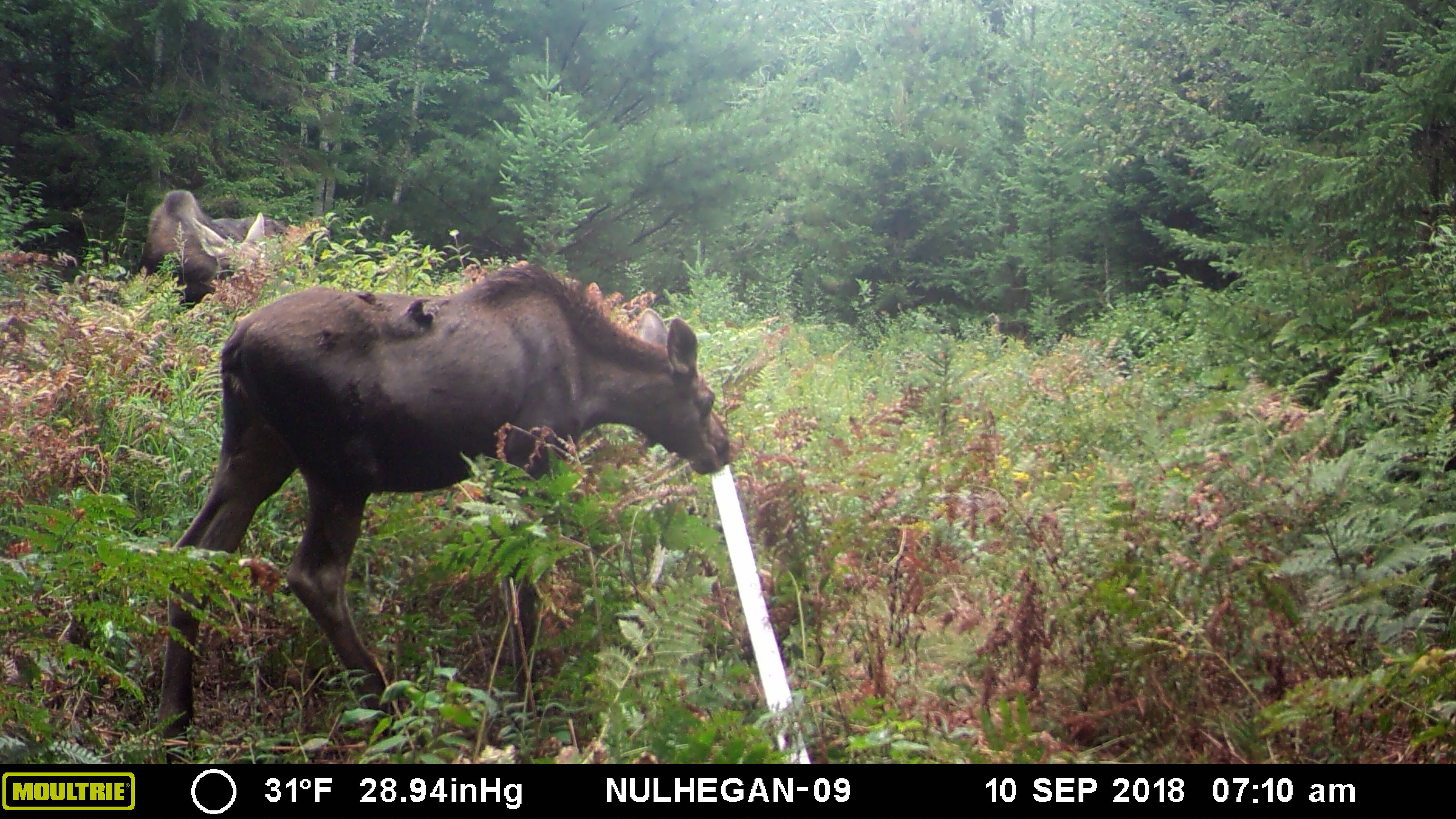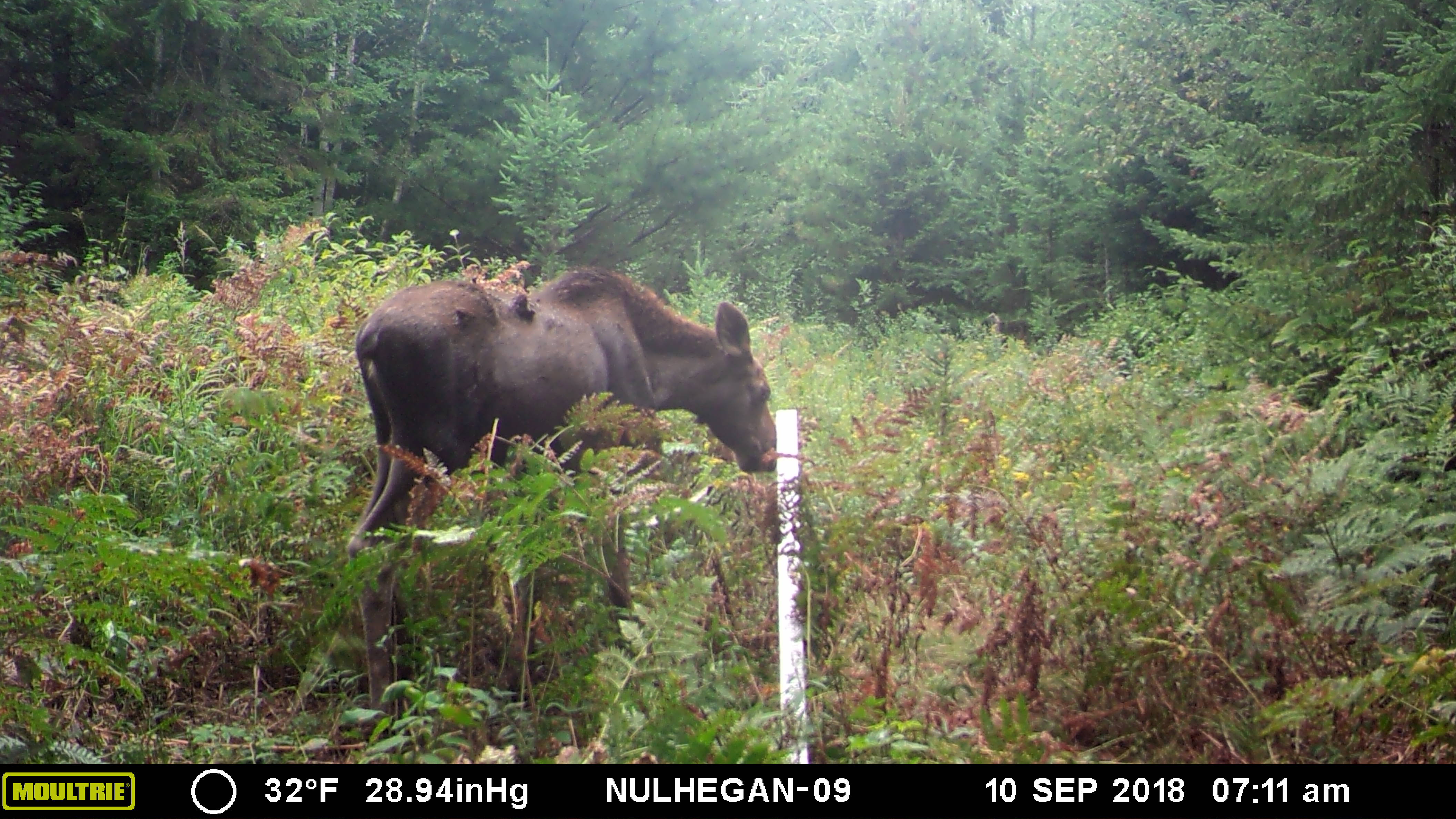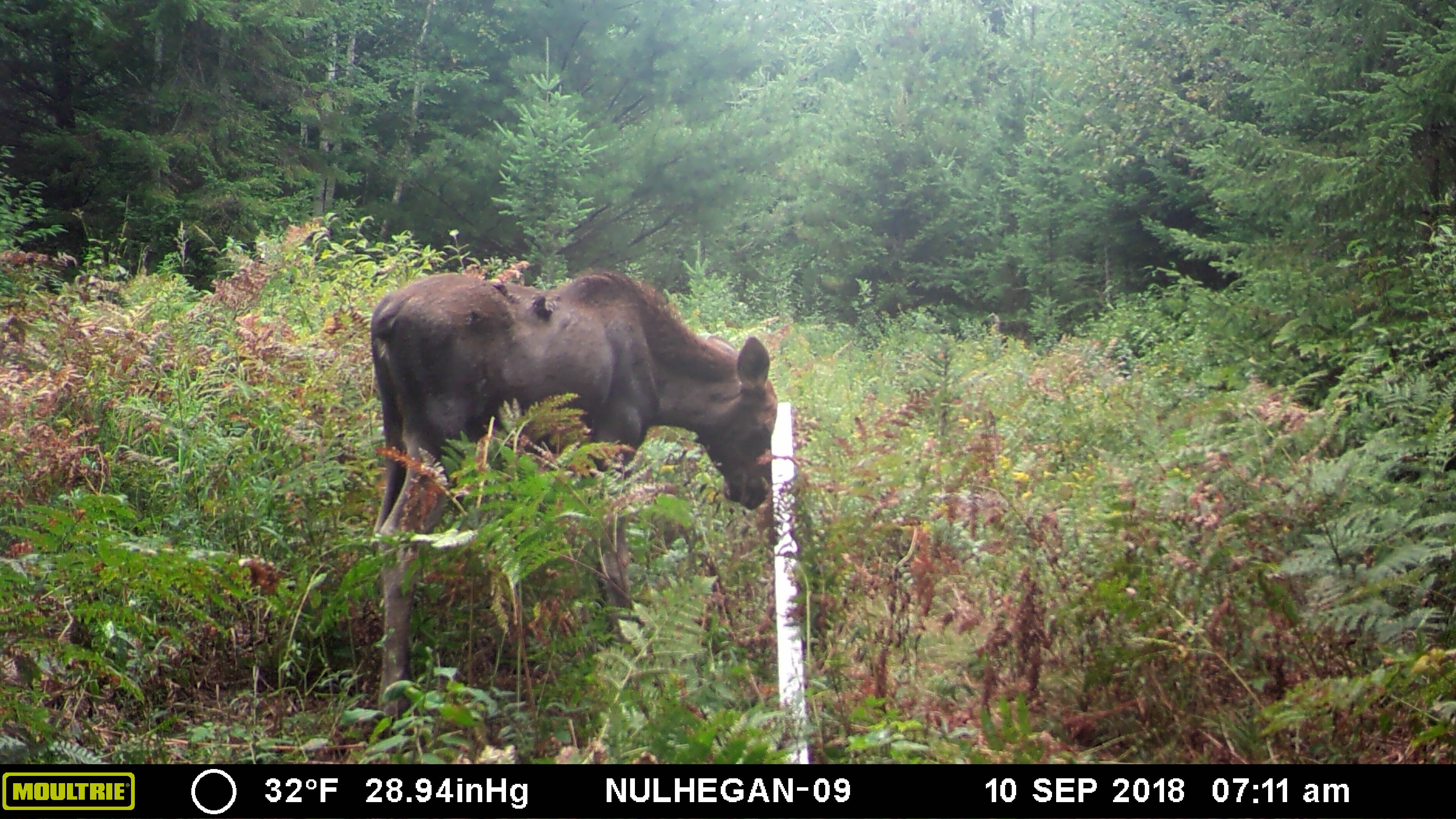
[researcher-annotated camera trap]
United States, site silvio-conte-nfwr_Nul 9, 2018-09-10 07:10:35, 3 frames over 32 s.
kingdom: Animalia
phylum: Chordata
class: Mammalia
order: Artiodactyla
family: Cervidae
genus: Alces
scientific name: Alces alces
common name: moose